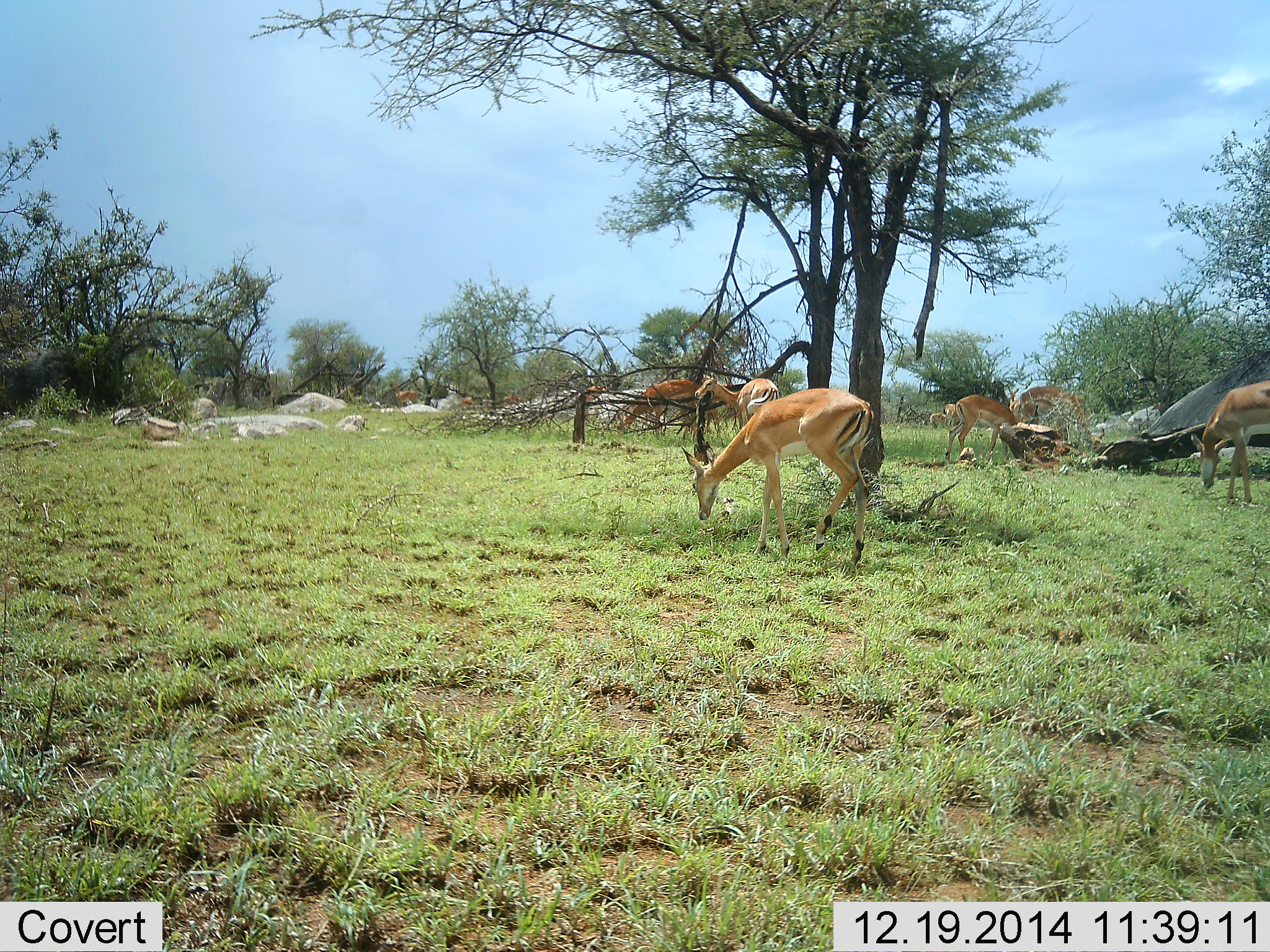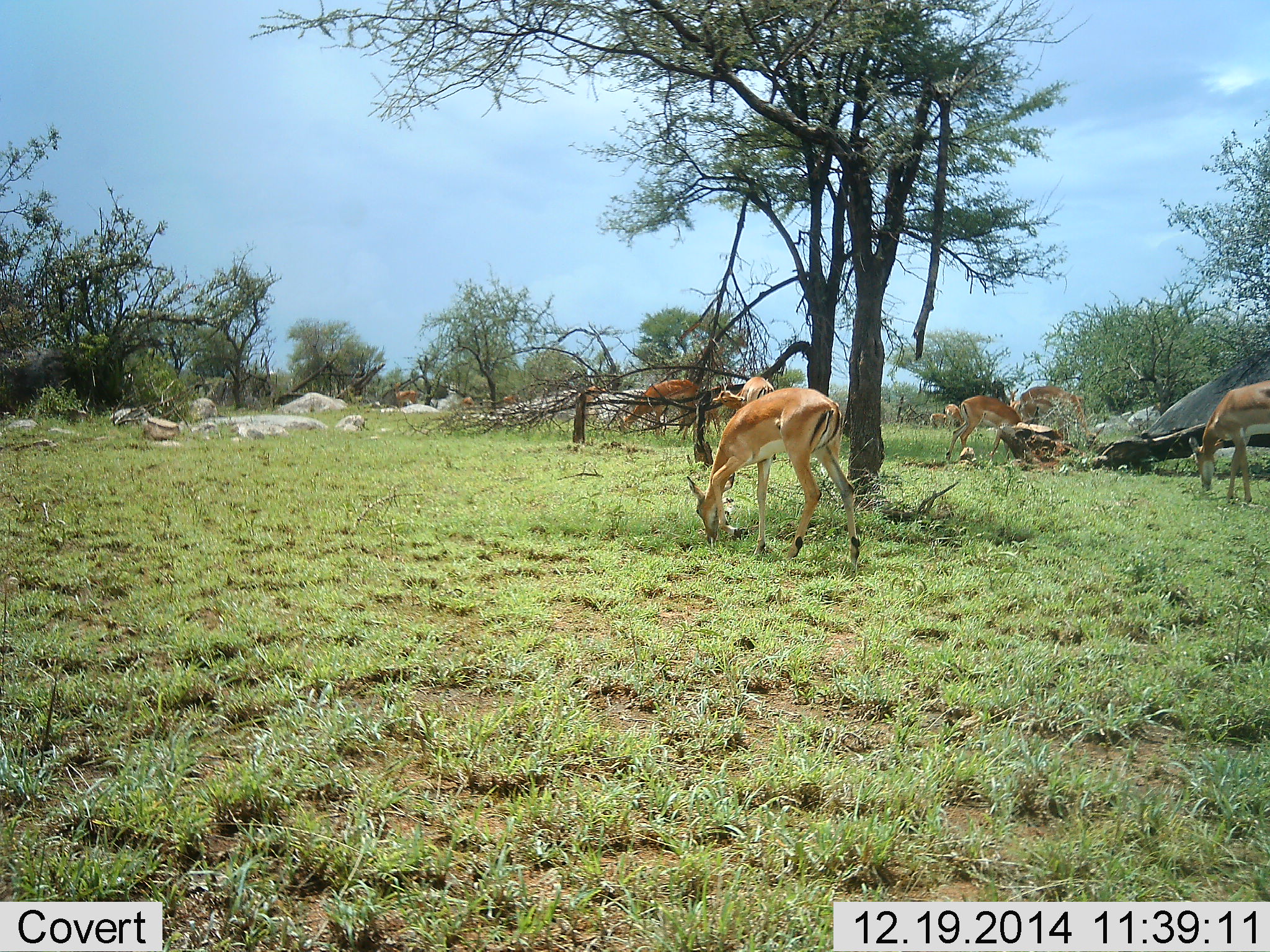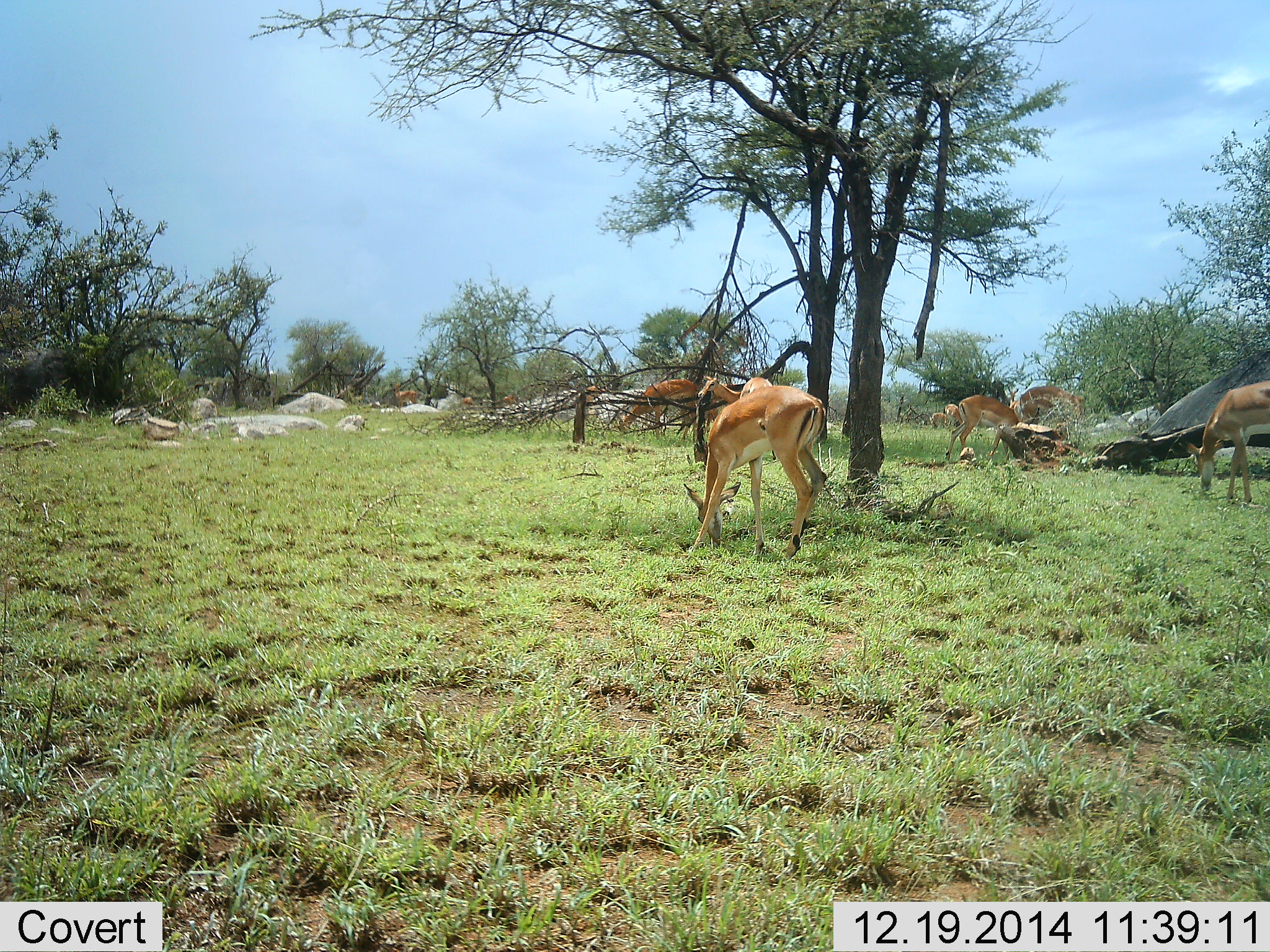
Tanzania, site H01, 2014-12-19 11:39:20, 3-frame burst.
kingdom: Animalia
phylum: Chordata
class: Mammalia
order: Artiodactyla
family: Bovidae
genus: Aepyceros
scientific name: Aepyceros melampus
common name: impala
Impala (Aepyceros melampus), count 7. Behavior (volunteer vote fractions): standing 30%, resting 10%, moving 20%, interacting 0%. Young present (vote fraction): 10%. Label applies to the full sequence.